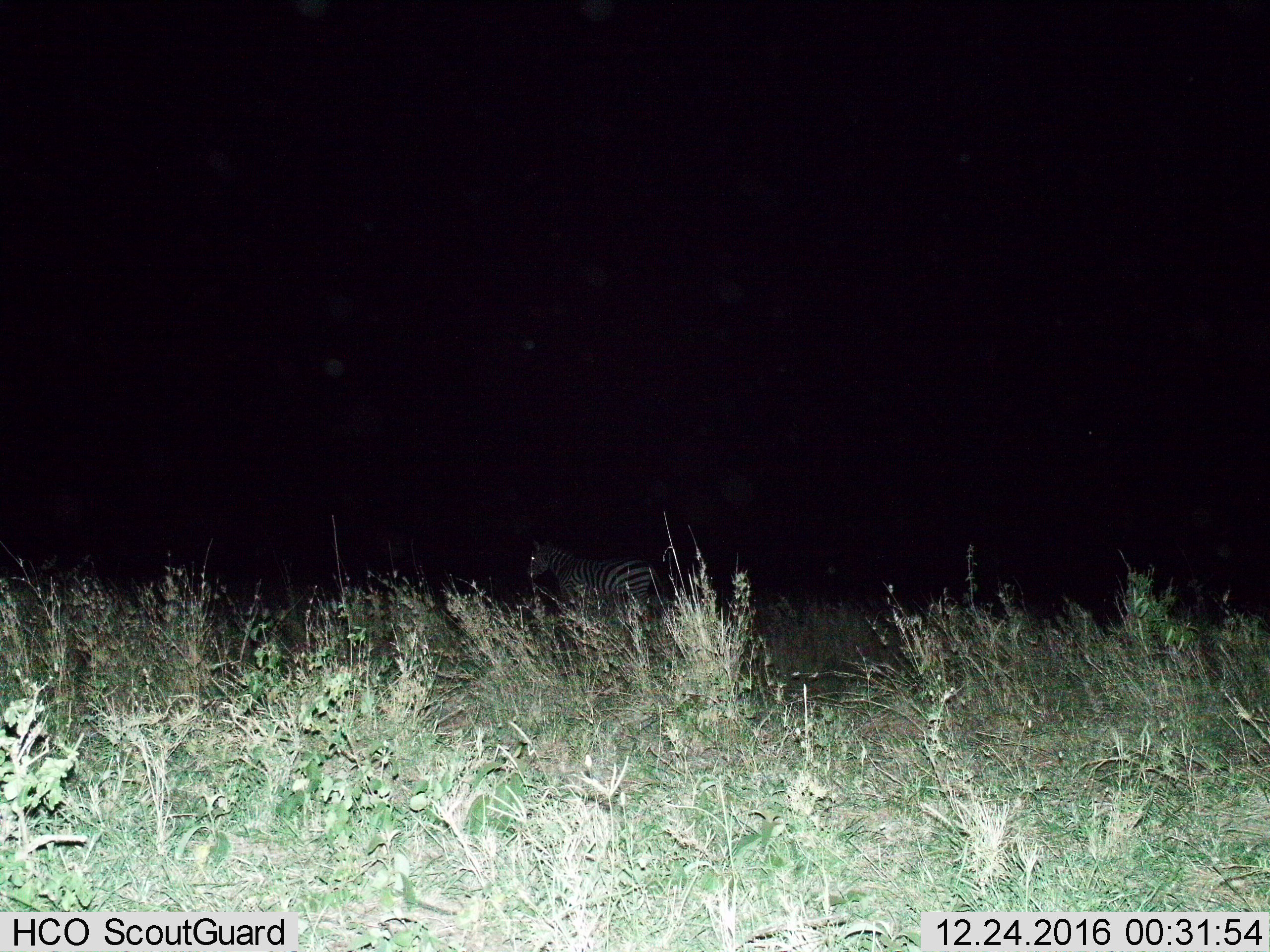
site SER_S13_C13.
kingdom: Animalia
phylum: Chordata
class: Mammalia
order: Perissodactyla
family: Equidae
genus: Equus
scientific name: Equus quagga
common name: plains zebra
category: zebraplains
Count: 1.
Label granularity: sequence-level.